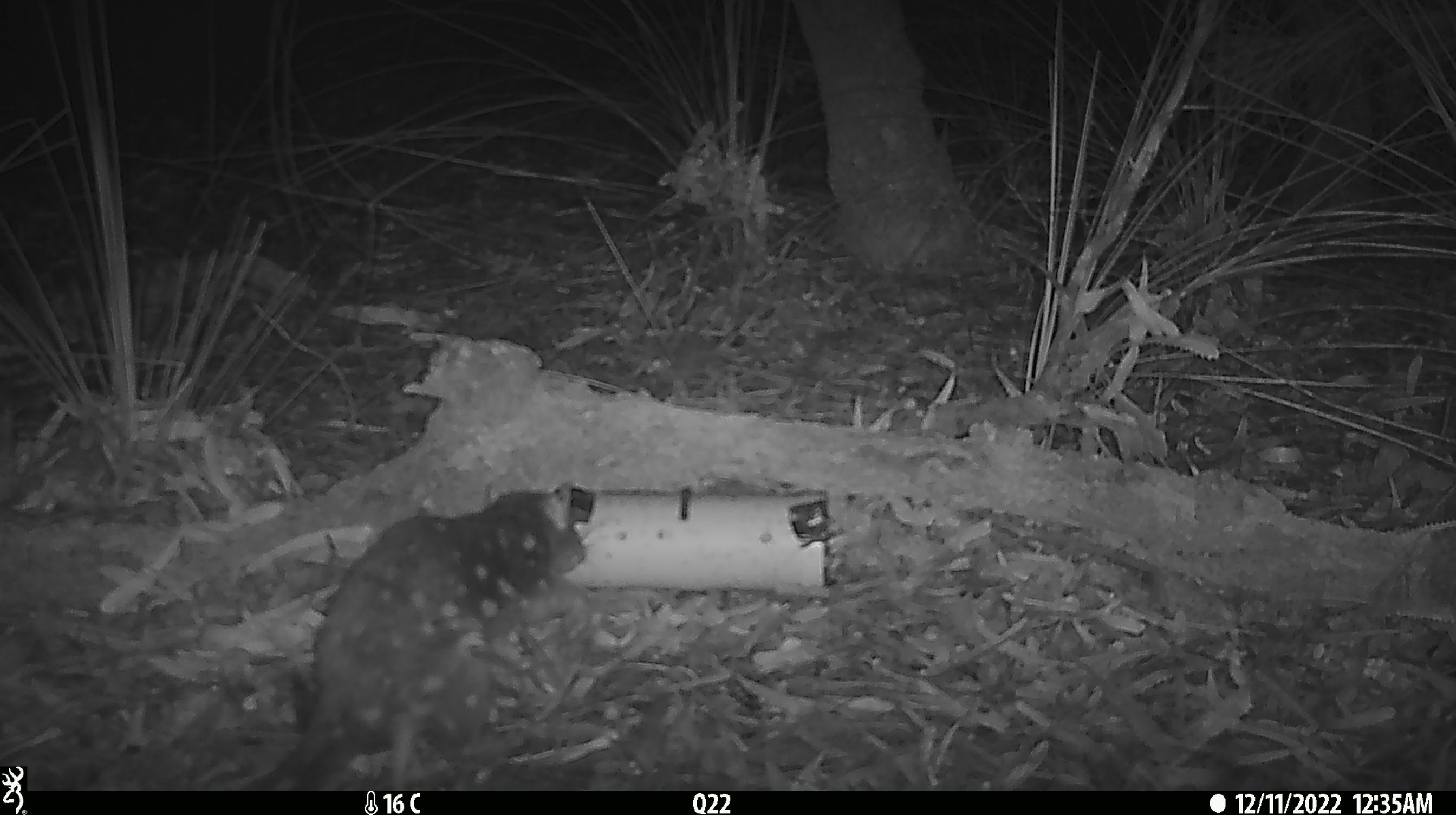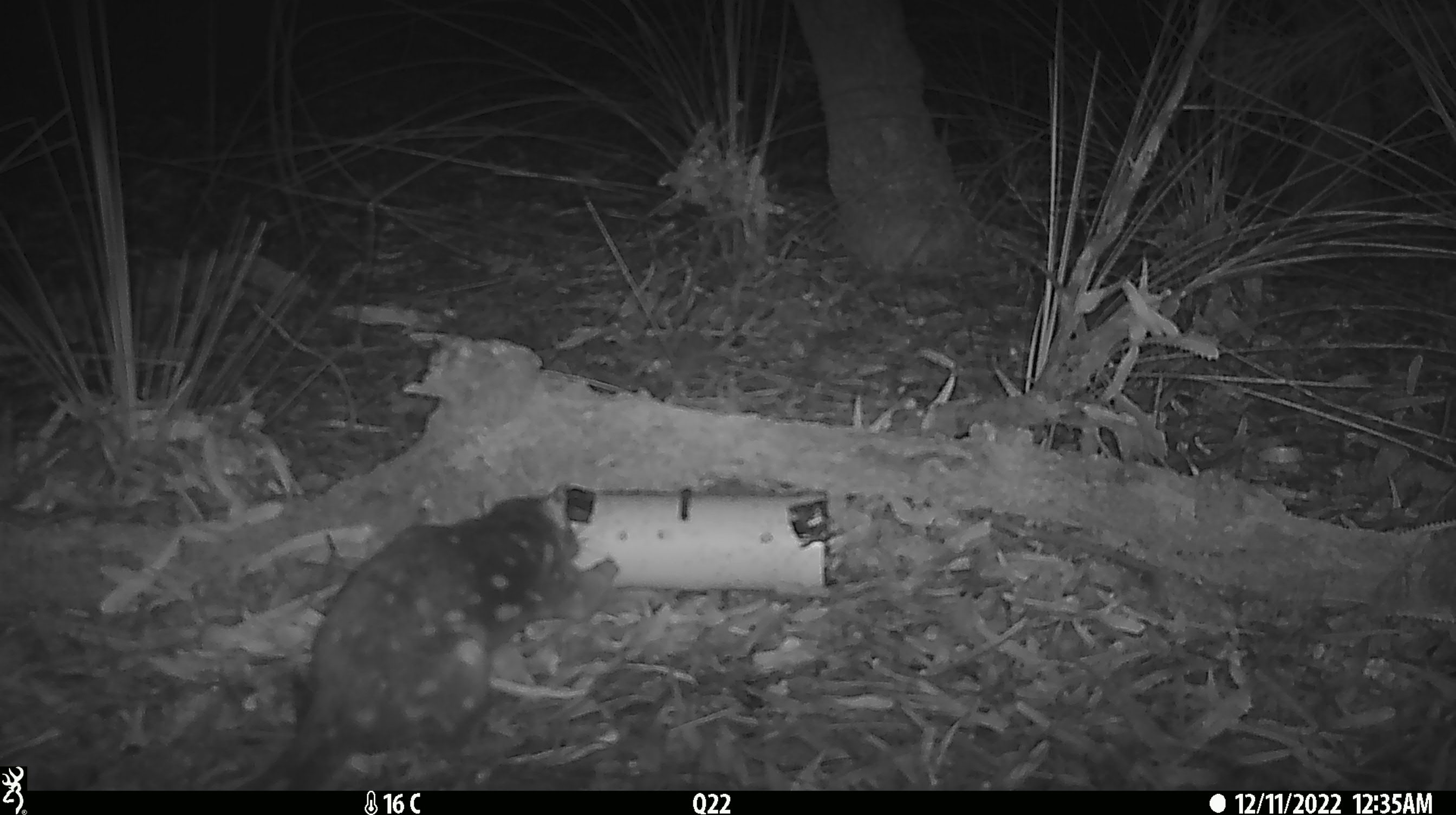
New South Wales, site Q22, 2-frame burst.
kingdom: Animalia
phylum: Chordata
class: Mammalia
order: Dasyuromorphia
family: Dasyuridae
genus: Dasyurus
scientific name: Dasyurus maculatus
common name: spotted-tailed quoll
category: quoll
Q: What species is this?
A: Quoll (spotted-tailed quoll) (Dasyurus maculatus).